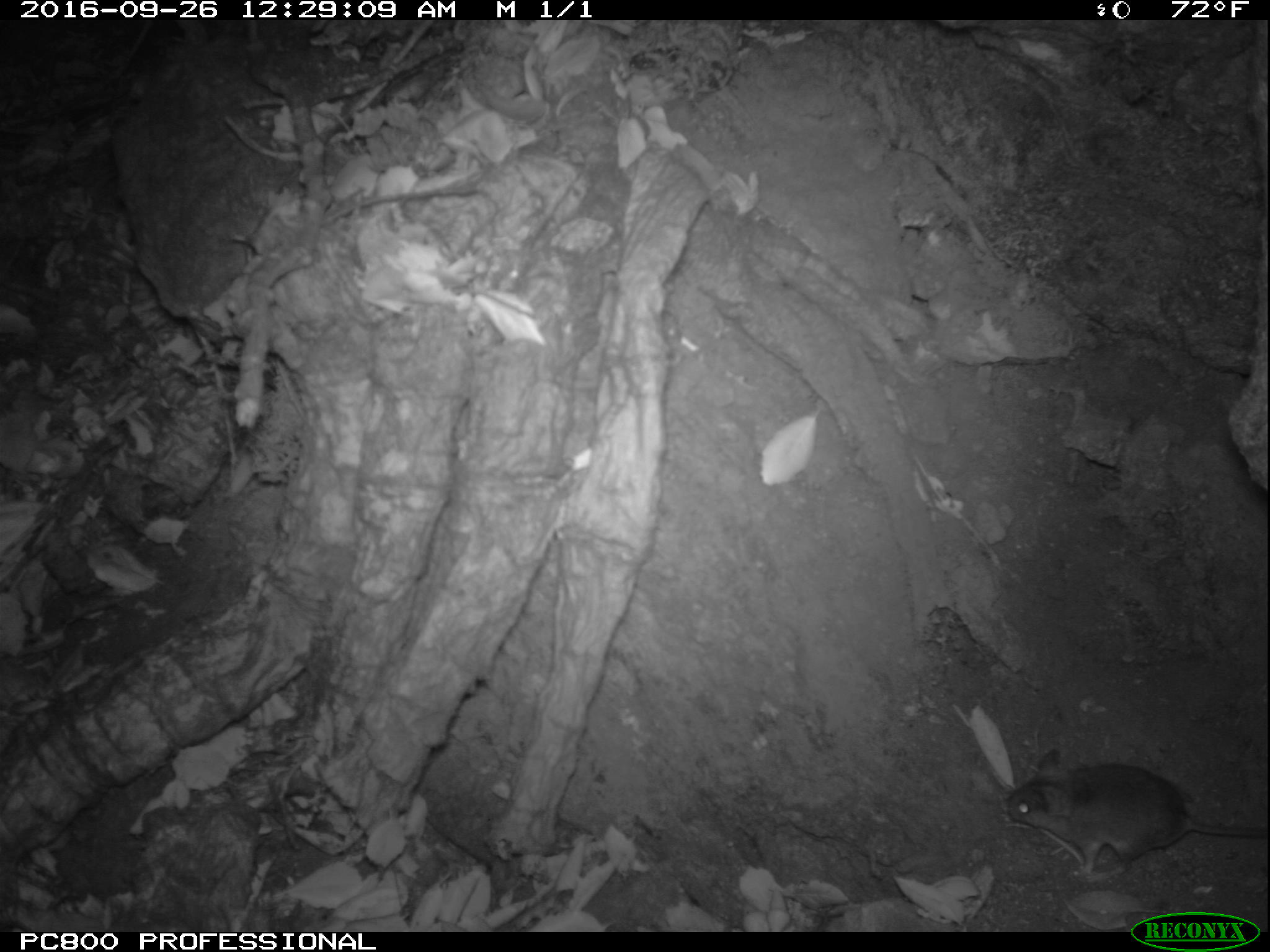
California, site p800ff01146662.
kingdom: Animalia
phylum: Chordata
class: Mammalia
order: Rodentia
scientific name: Rodentia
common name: rodent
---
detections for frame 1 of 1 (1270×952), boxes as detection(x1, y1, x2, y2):
rodent: detection(1006, 748, 1269, 881)